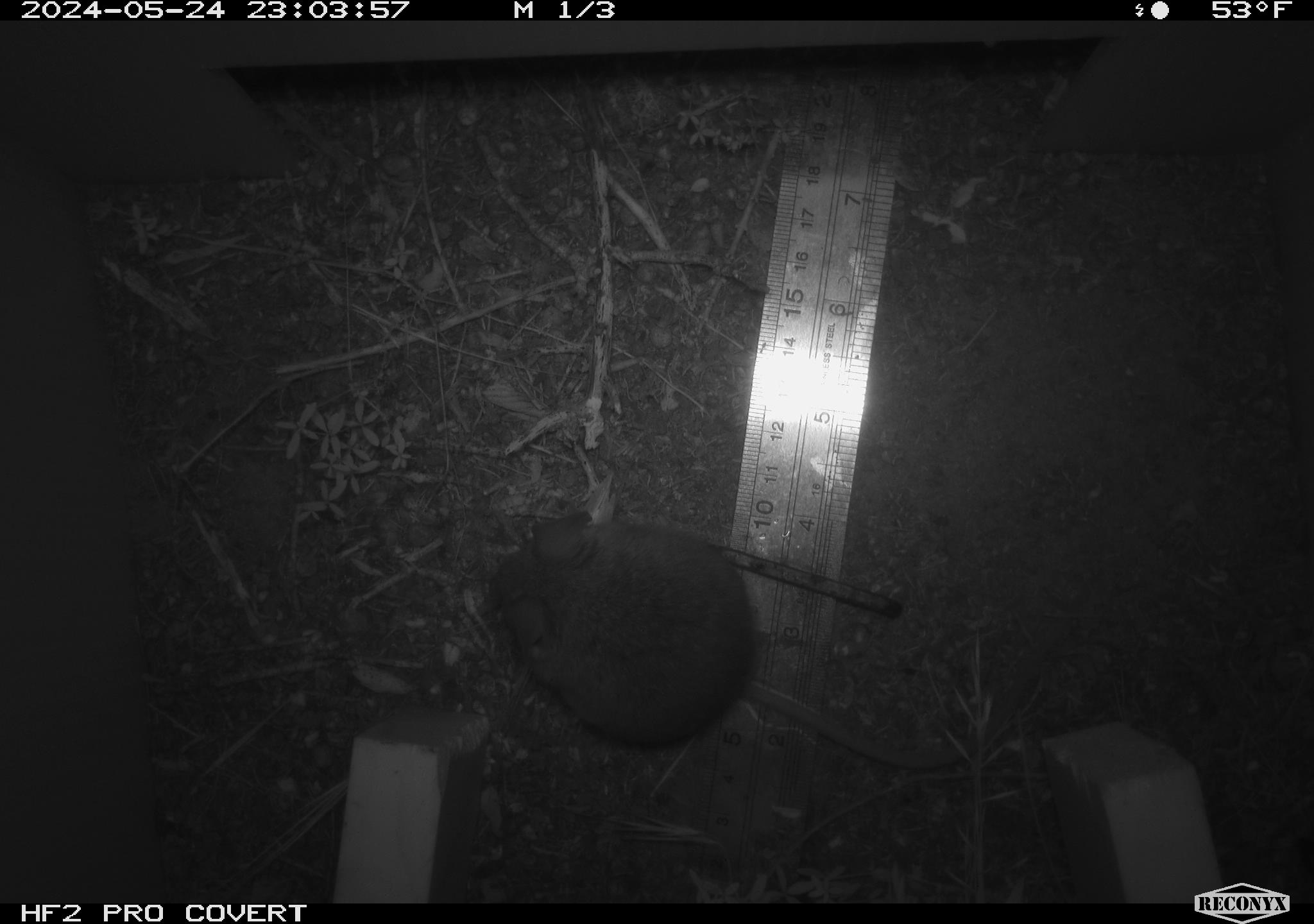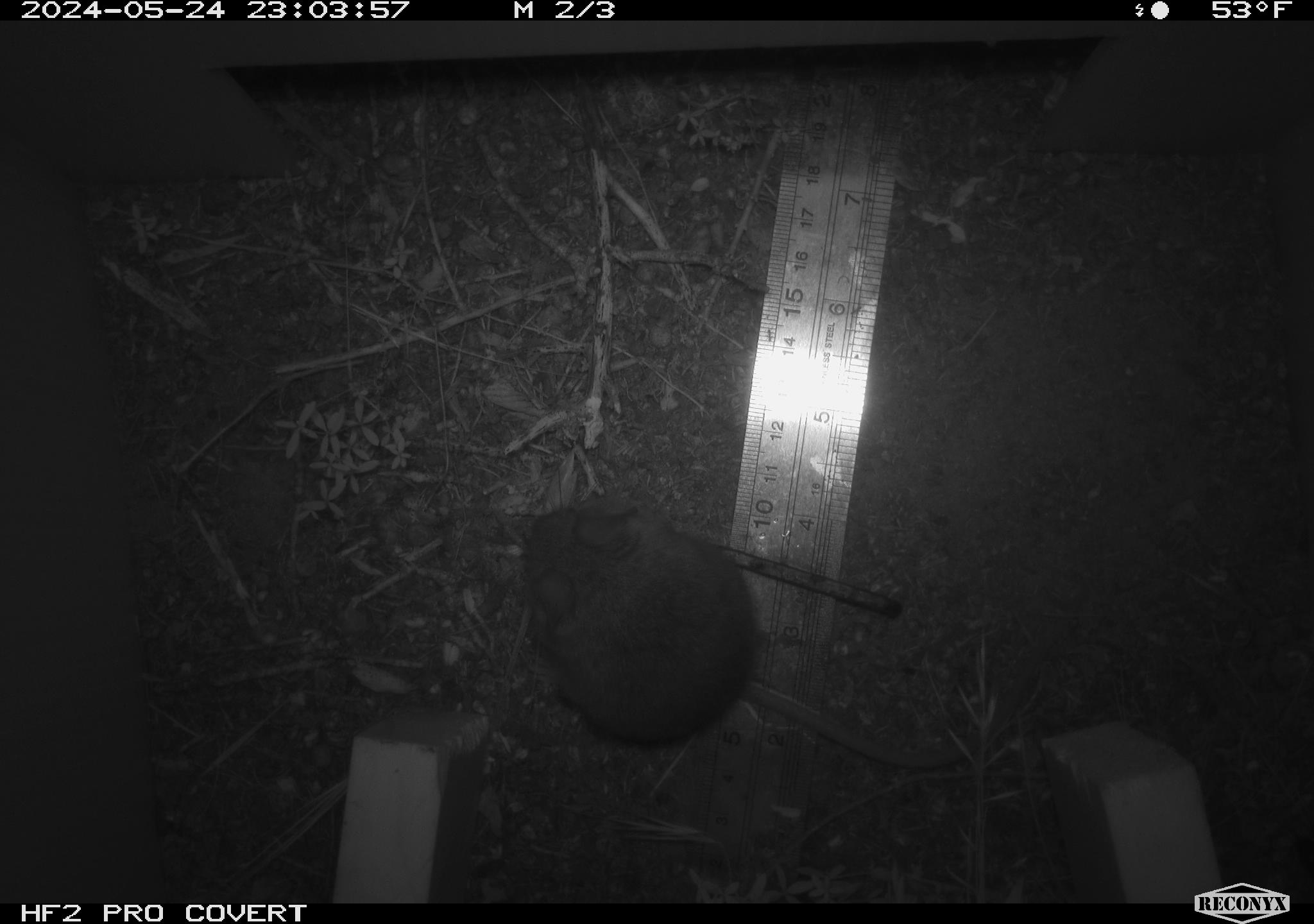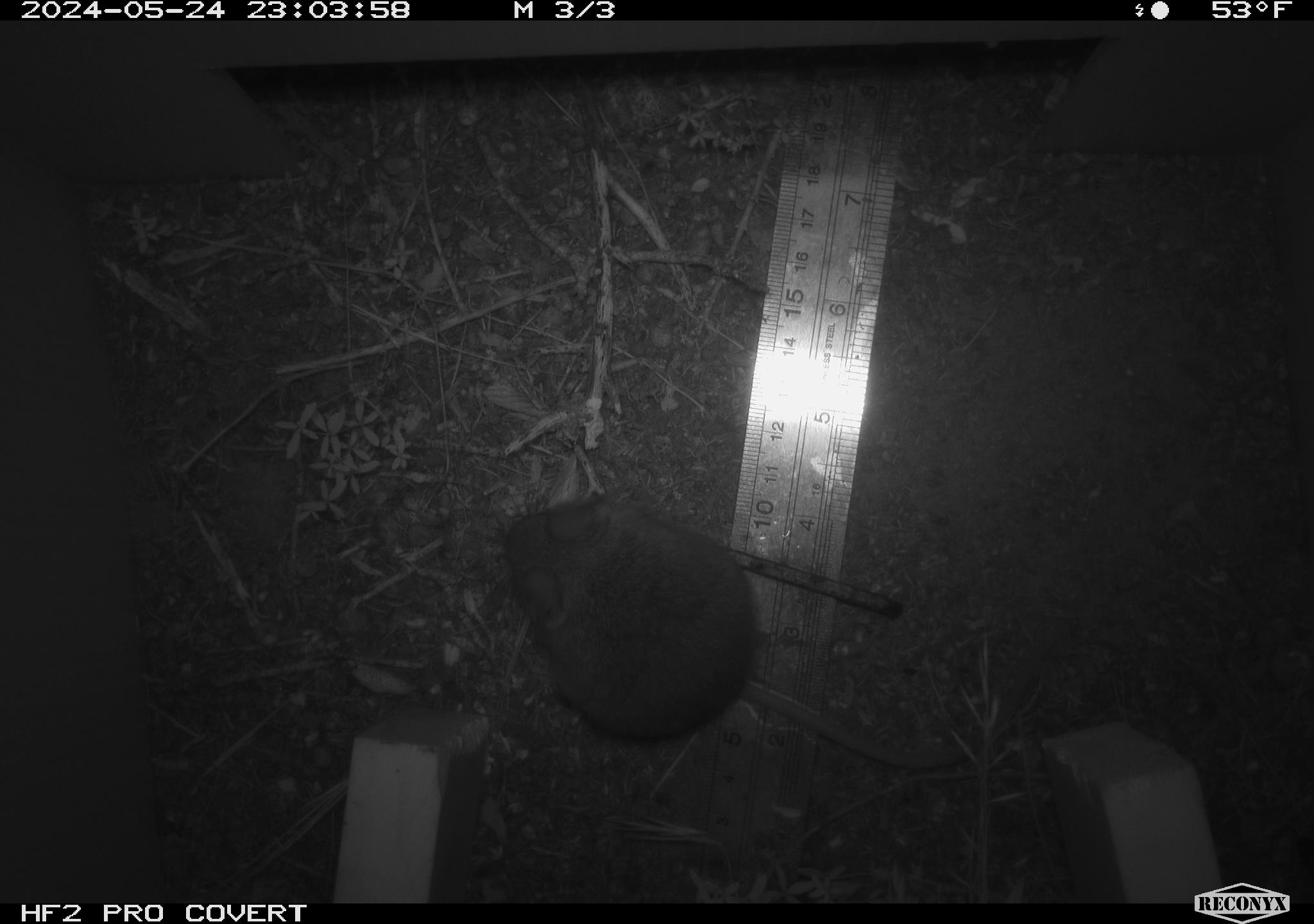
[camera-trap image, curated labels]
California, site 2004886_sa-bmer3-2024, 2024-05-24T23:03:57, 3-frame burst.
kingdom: Animalia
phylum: Chordata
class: Mammalia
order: Rodentia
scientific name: Rodentia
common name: mouse species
Mouse species (Rodentia).